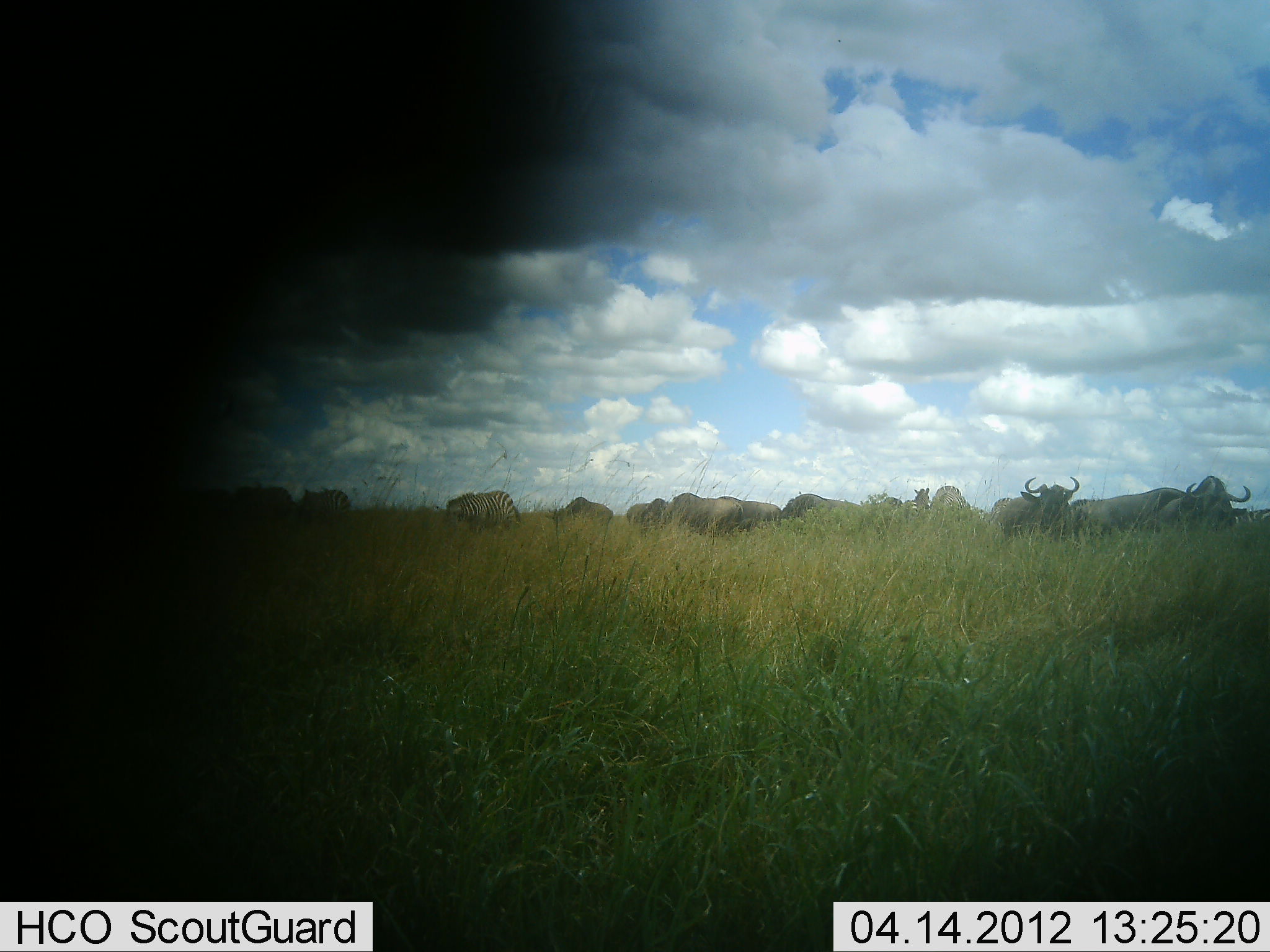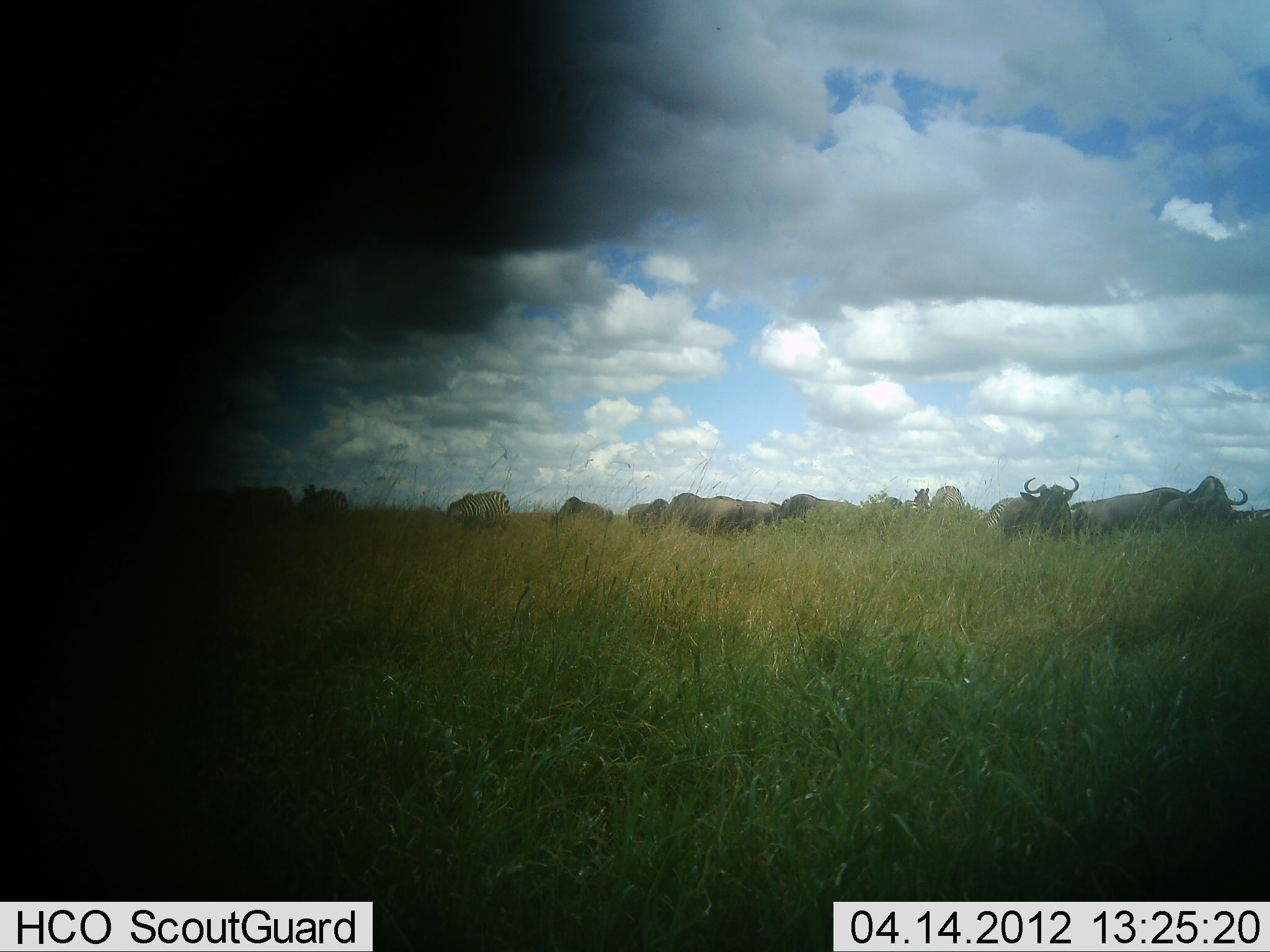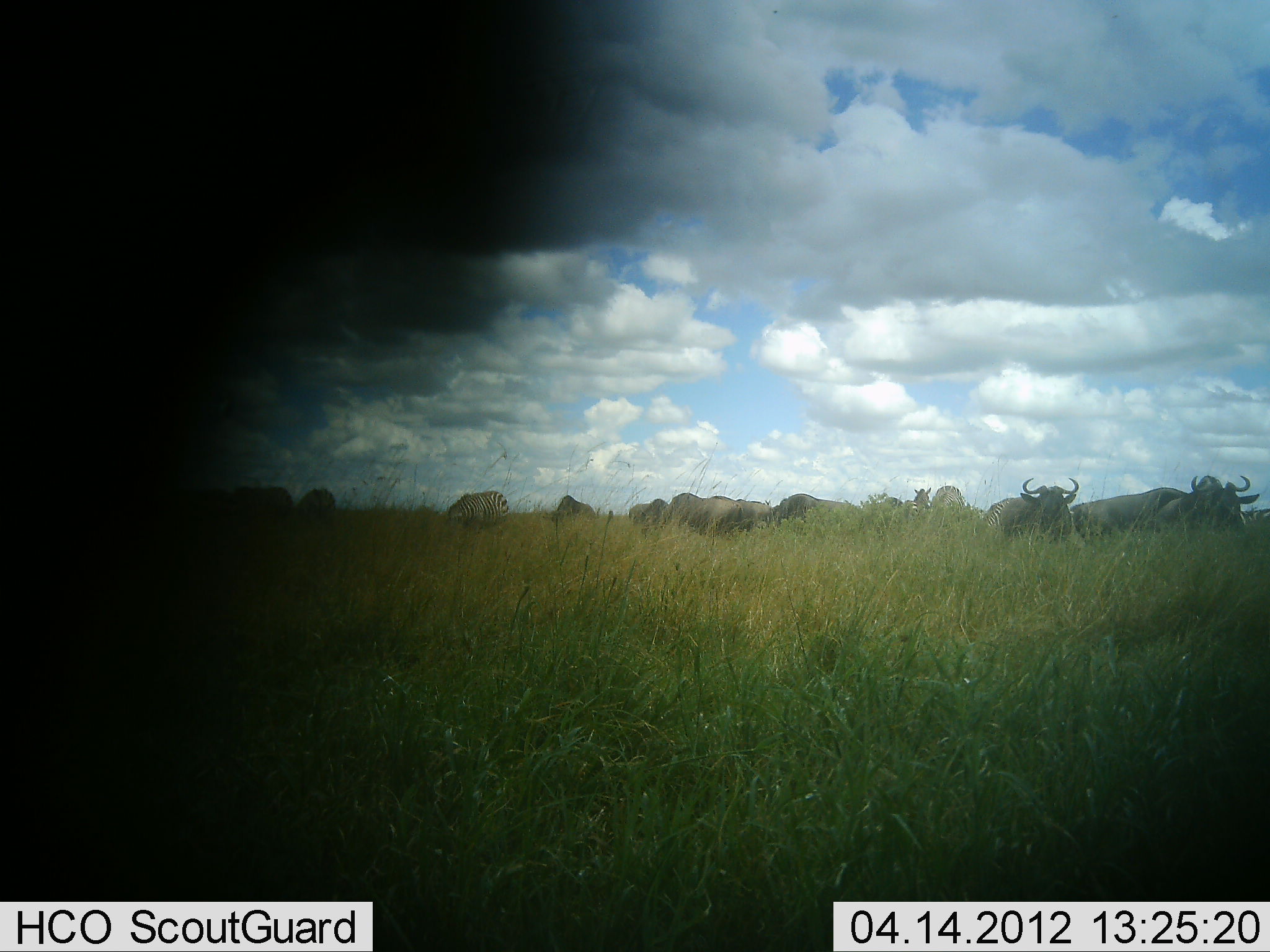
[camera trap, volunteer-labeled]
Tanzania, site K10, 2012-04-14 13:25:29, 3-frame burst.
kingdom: Animalia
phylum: Chordata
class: Mammalia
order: Artiodactyla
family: Bovidae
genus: Connochaetes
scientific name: Connochaetes taurinus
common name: blue wildebeest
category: wildebeest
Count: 11-50.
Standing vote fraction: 54%.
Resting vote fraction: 8%.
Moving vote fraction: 17%.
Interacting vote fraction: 0%.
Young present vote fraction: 0%.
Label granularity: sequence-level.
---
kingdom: Animalia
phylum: Chordata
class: Mammalia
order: Perissodactyla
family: Equidae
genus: Equus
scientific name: Equus quagga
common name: plains zebra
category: zebra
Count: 2.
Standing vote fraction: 44%.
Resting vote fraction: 0%.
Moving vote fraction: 0%.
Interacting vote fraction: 0%.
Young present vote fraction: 0%.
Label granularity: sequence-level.